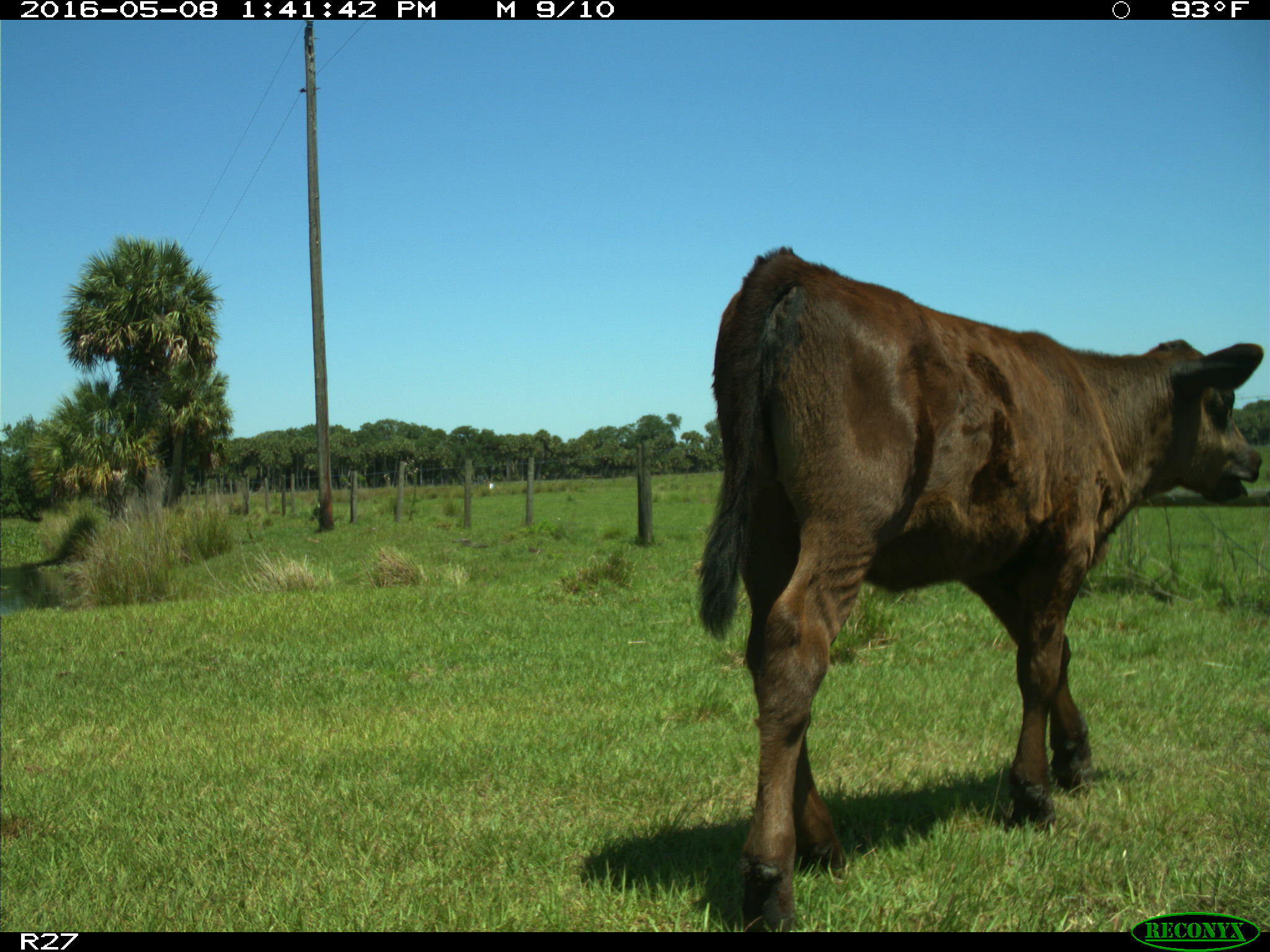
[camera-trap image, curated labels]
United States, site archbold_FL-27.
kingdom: Animalia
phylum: Chordata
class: Mammalia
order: Artiodactyla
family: Bovidae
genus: Bos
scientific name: Bos taurus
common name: domestic cow